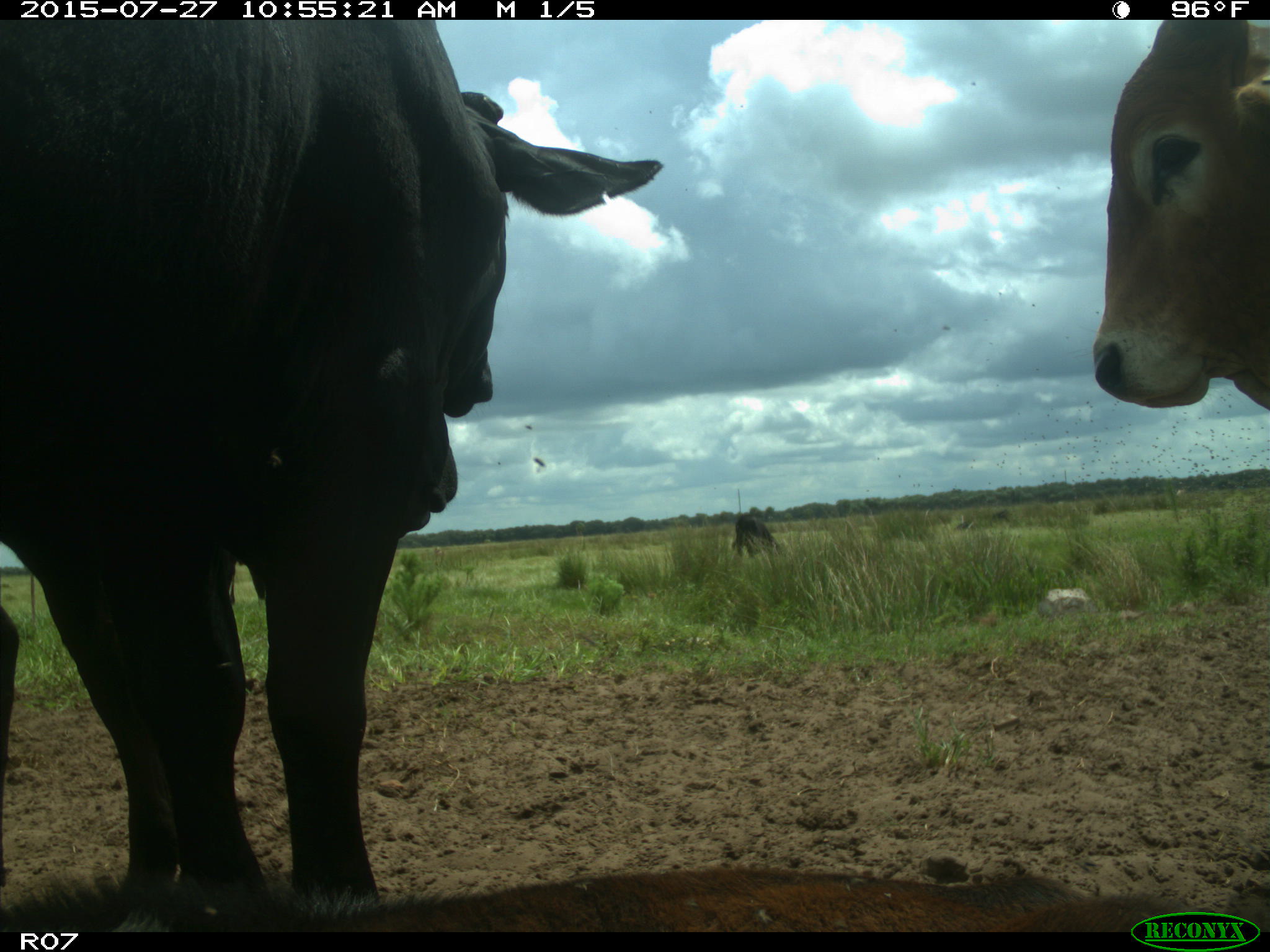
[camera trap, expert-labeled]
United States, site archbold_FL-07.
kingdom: Animalia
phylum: Chordata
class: Mammalia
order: Artiodactyla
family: Bovidae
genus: Bos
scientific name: Bos taurus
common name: domestic cow